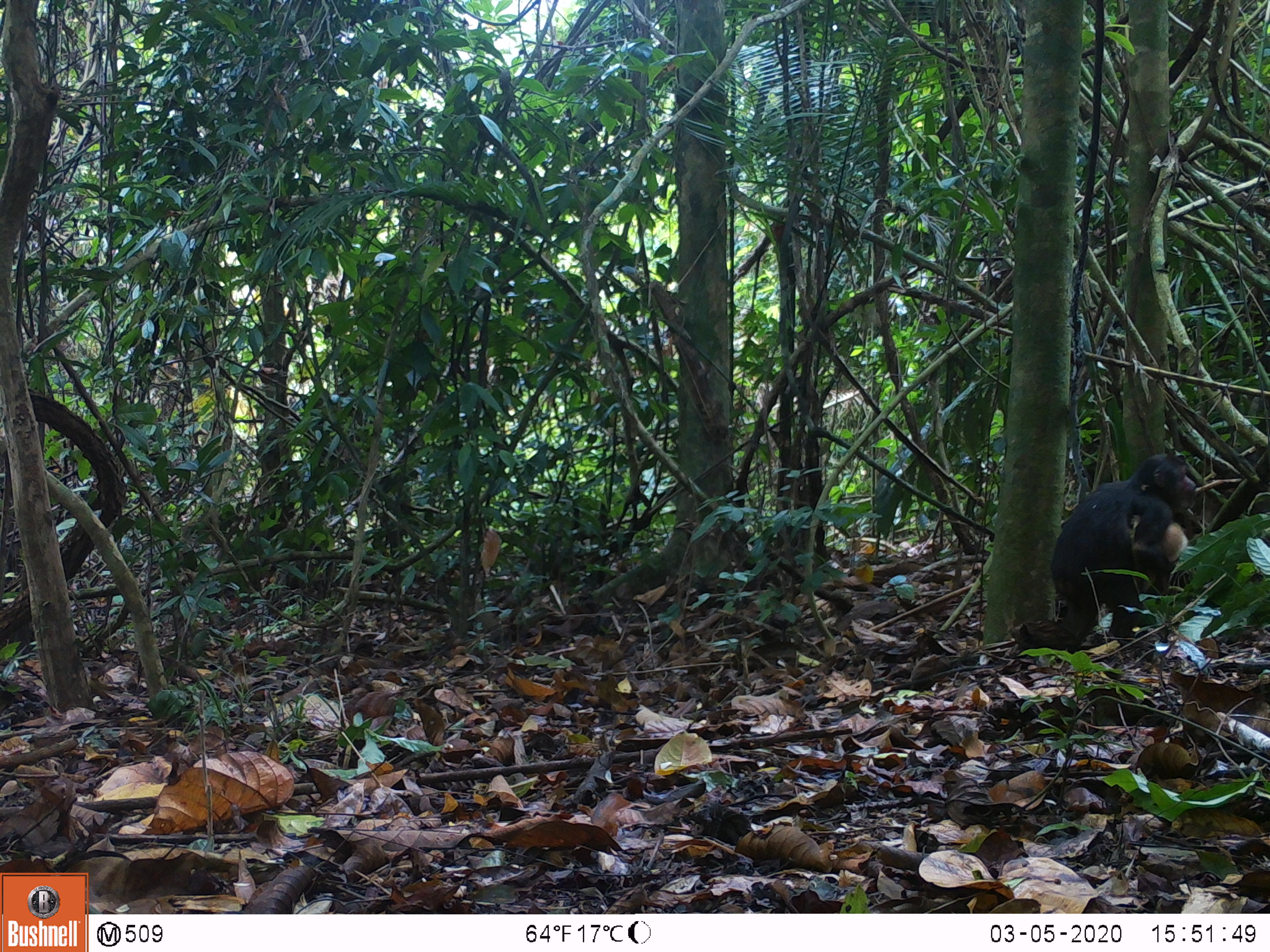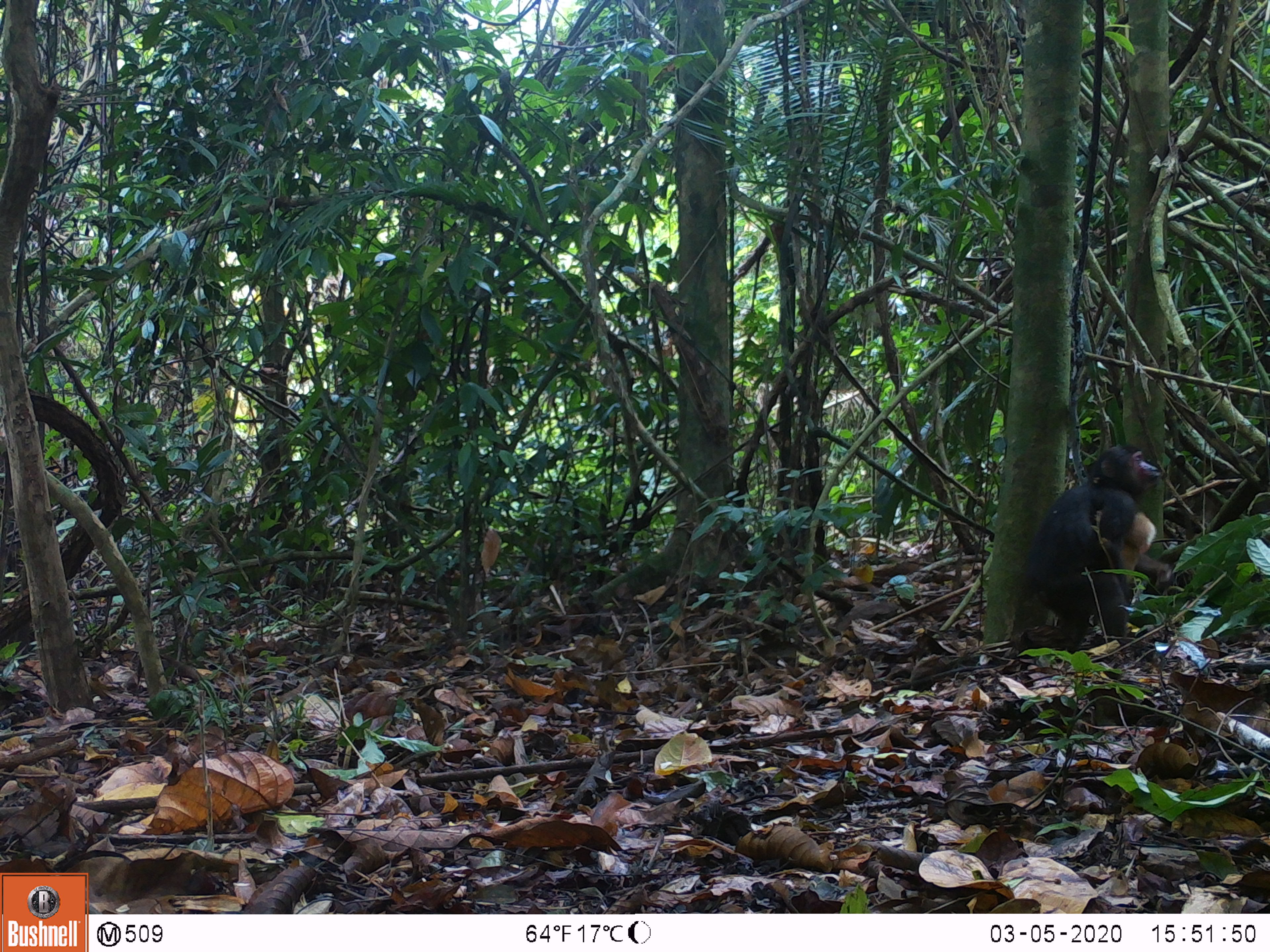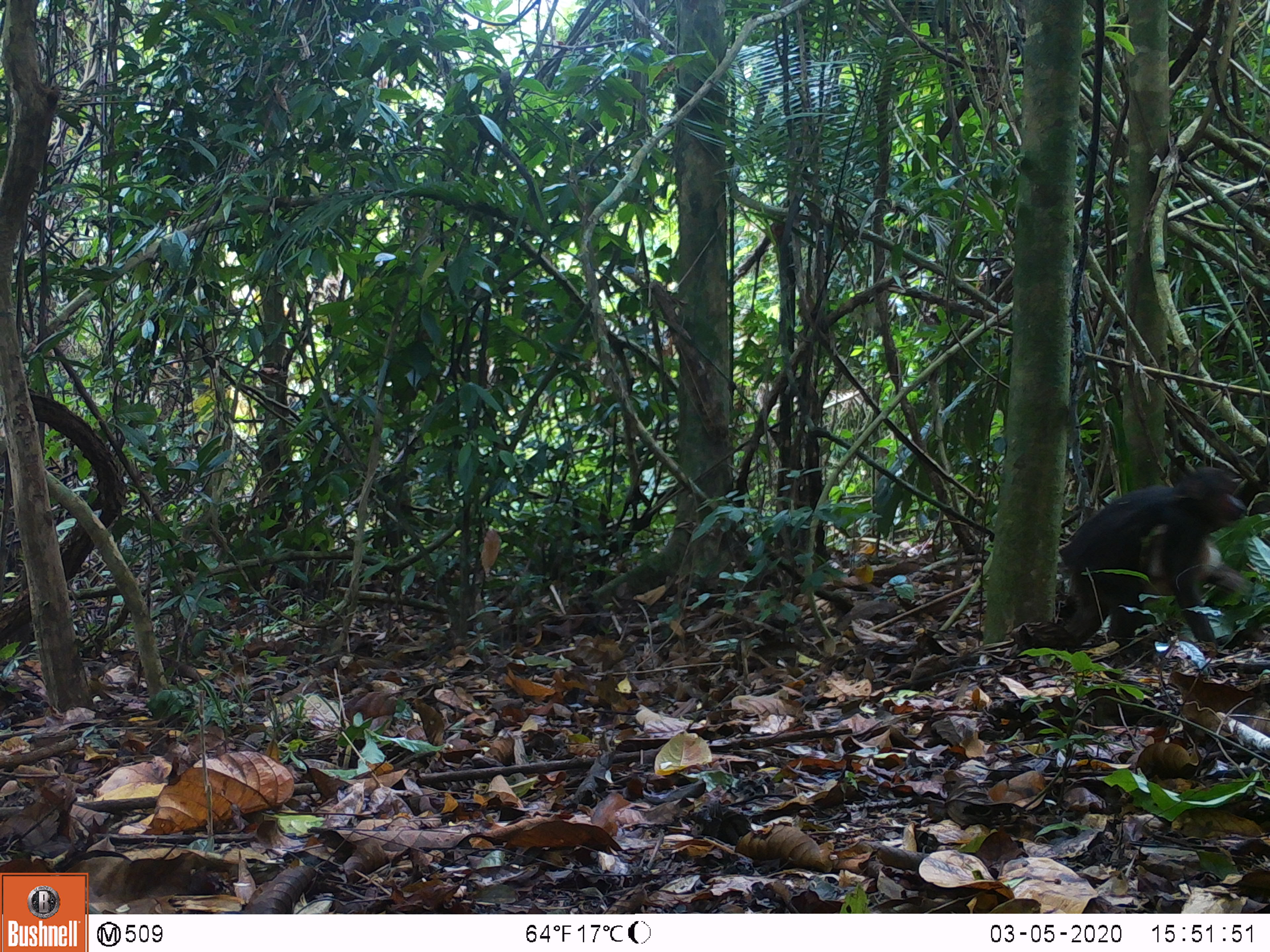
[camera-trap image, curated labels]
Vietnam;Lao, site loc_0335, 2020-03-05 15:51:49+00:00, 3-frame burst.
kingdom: Animalia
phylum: Chordata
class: Mammalia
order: Primates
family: Cercopithecidae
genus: Macaca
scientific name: Macaca arctoides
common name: stump-tailed macaque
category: stump tailed macaque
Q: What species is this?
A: Stump tailed macaque (stump-tailed macaque) (Macaca arctoides).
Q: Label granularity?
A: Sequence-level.